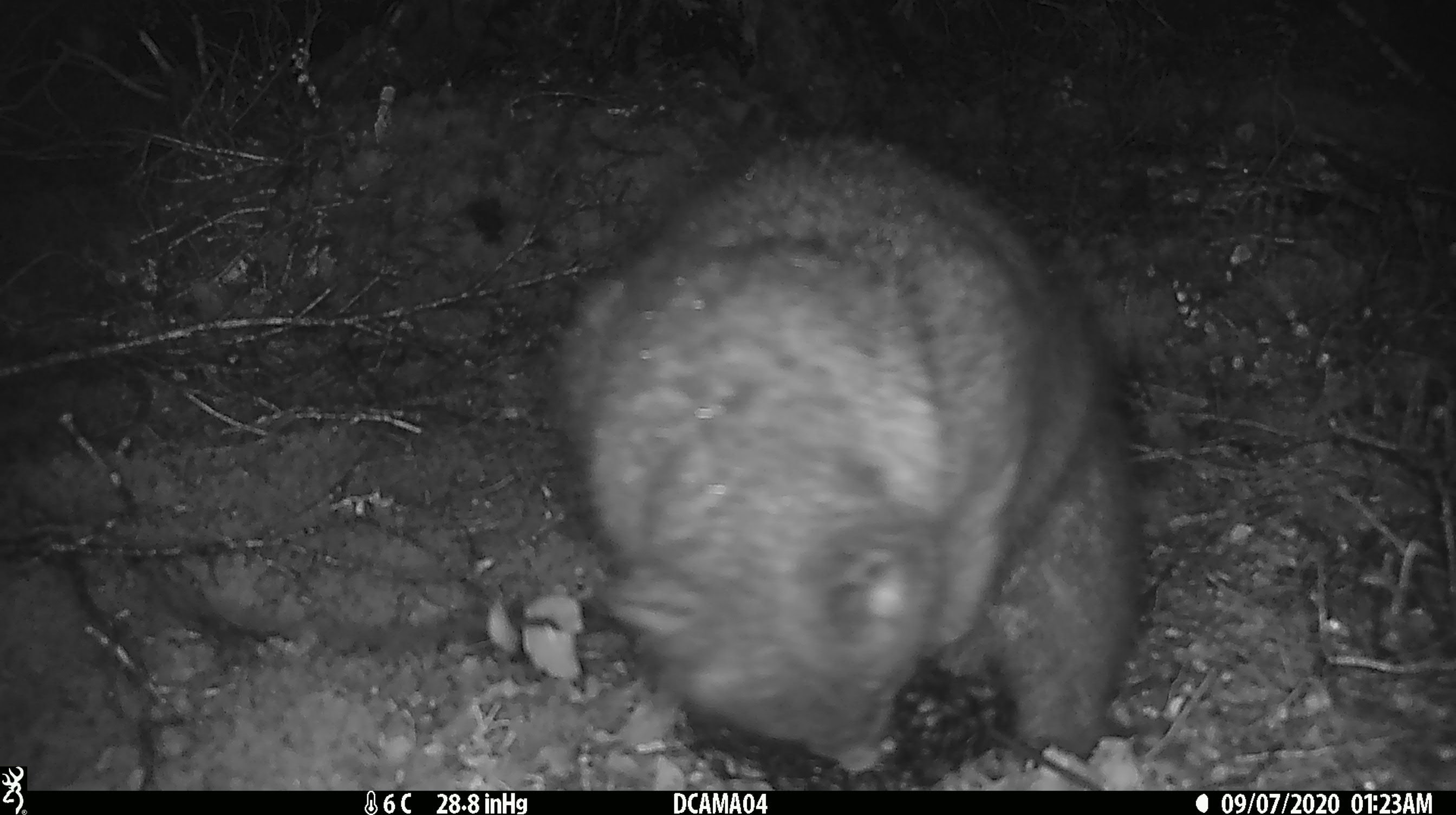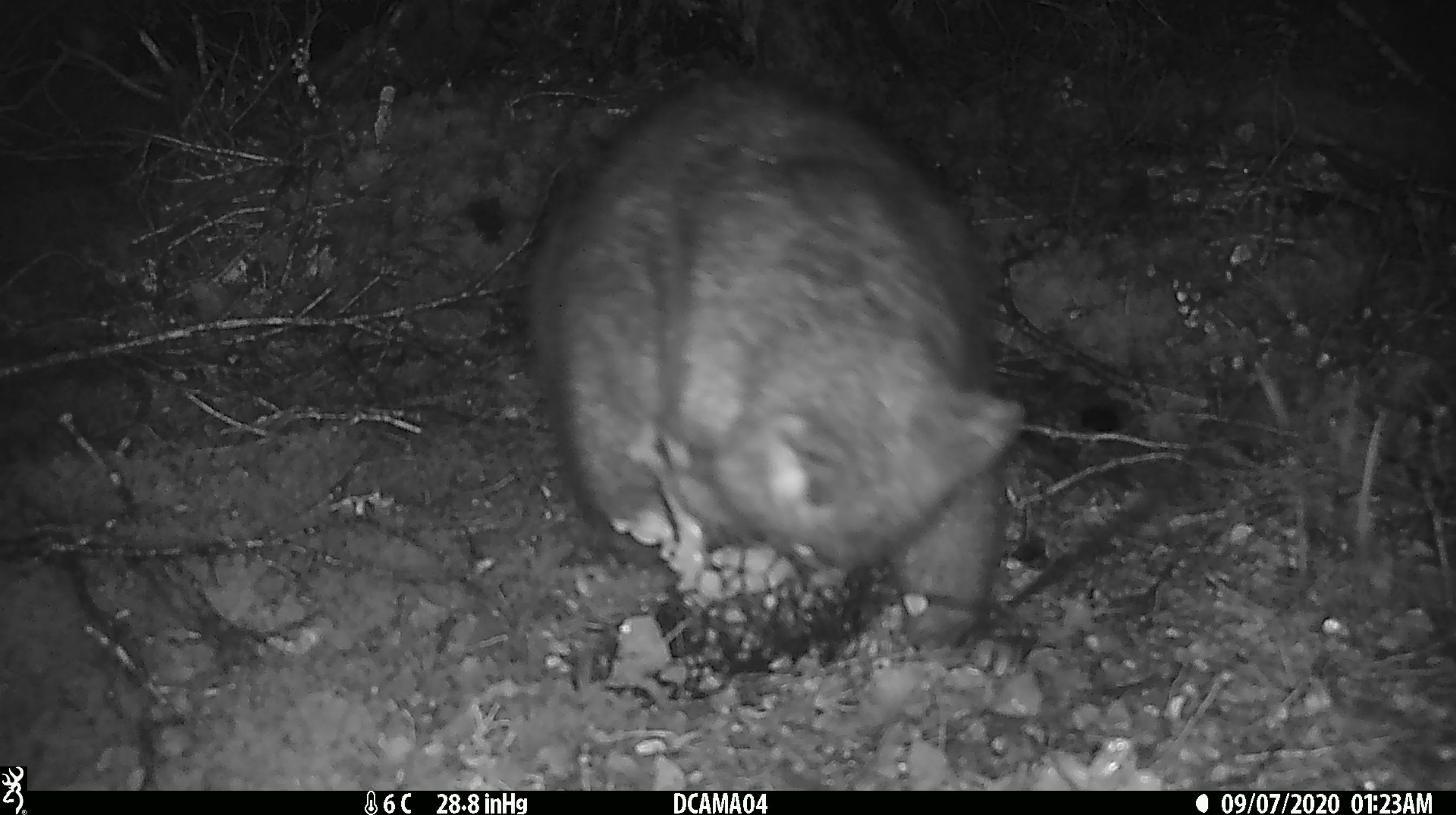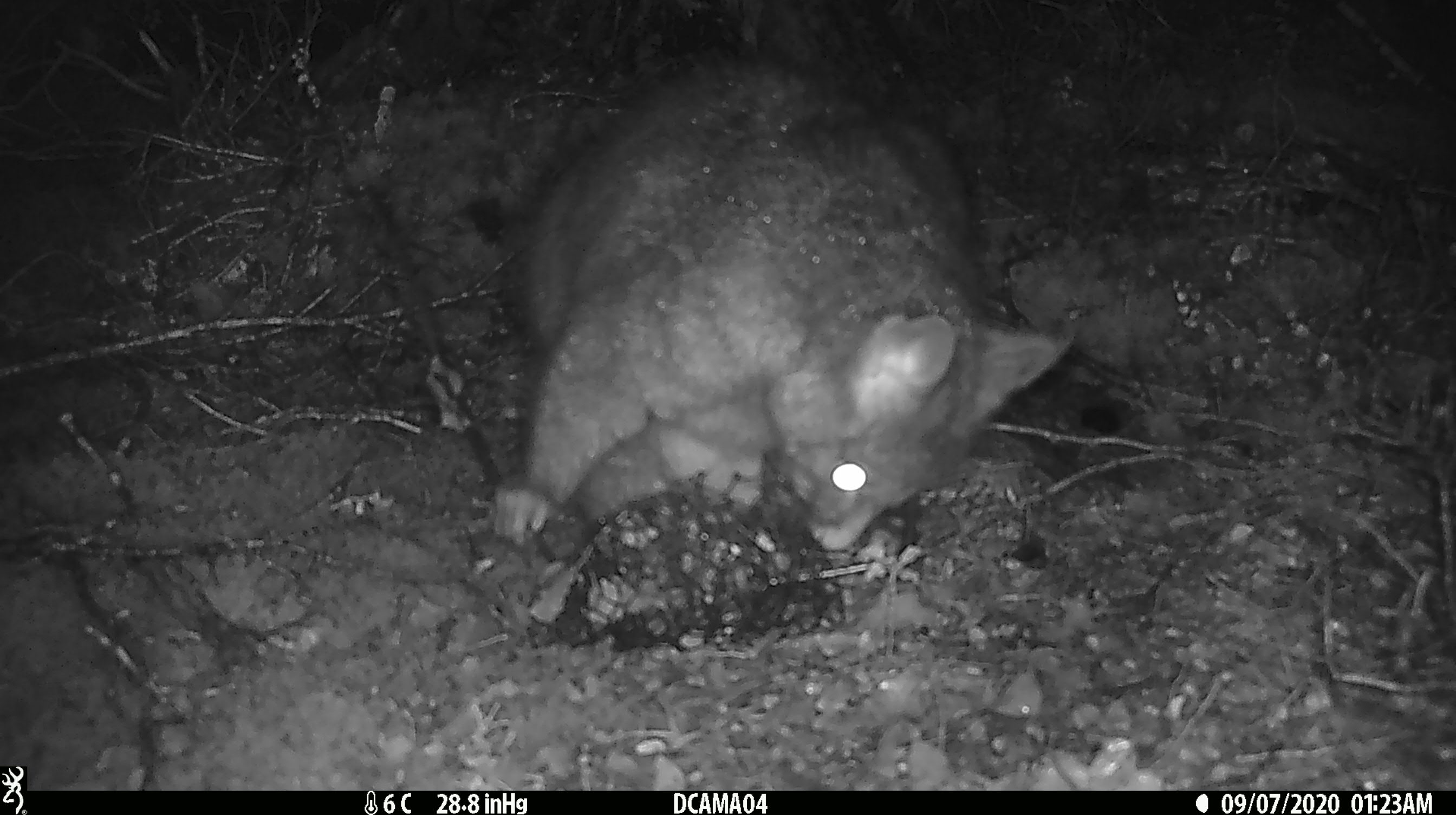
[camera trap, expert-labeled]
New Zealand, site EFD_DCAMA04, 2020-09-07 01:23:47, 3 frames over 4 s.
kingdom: Animalia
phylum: Chordata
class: Mammalia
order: Diprotodontia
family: Phalangeridae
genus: Trichosurus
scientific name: Trichosurus vulpecula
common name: common brushtail possum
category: possum